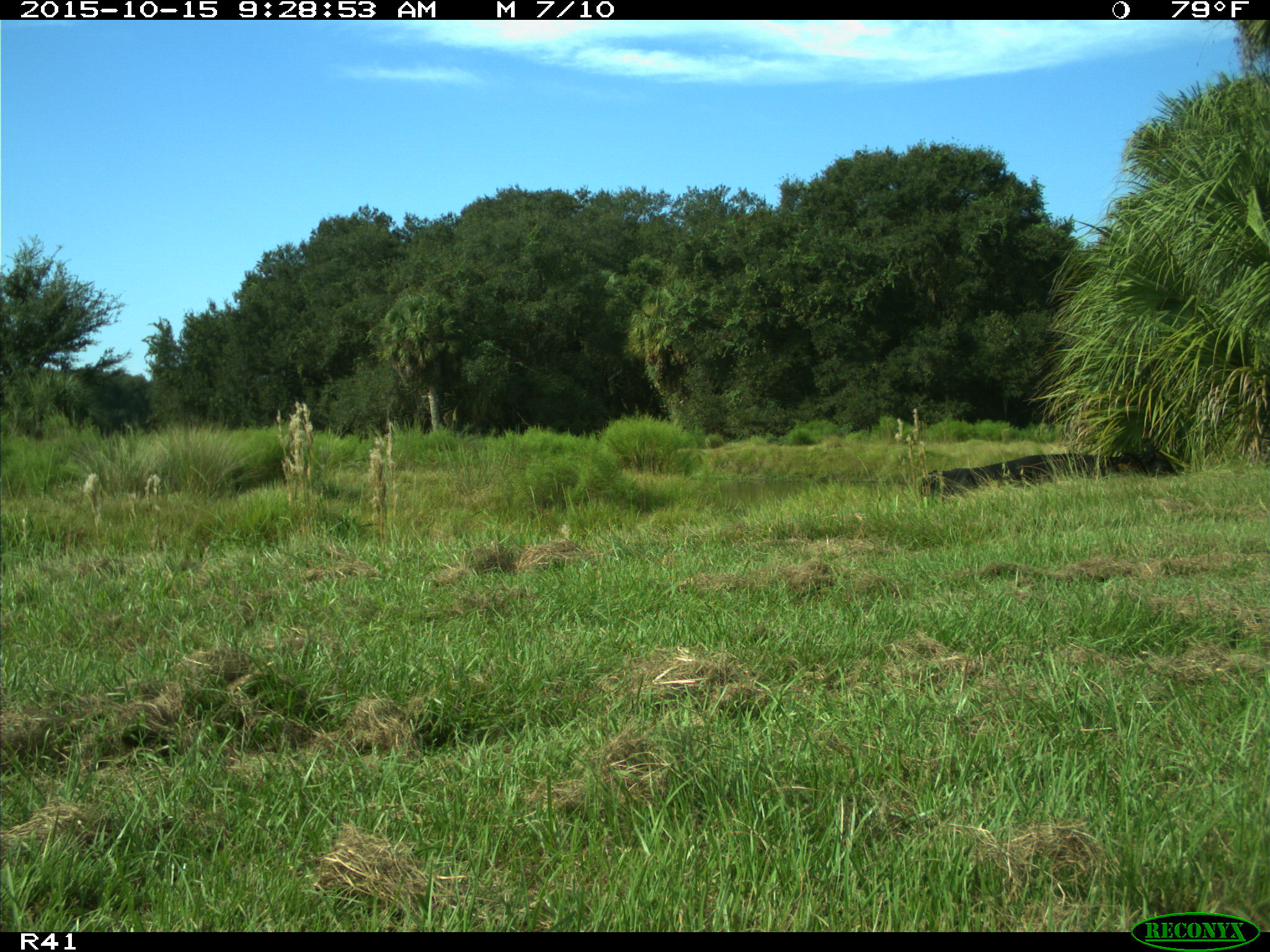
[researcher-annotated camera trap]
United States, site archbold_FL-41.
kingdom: Animalia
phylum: Chordata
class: Mammalia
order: Artiodactyla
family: Bovidae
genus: Bos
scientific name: Bos taurus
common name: domestic cow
Bos taurus (domestic cow).